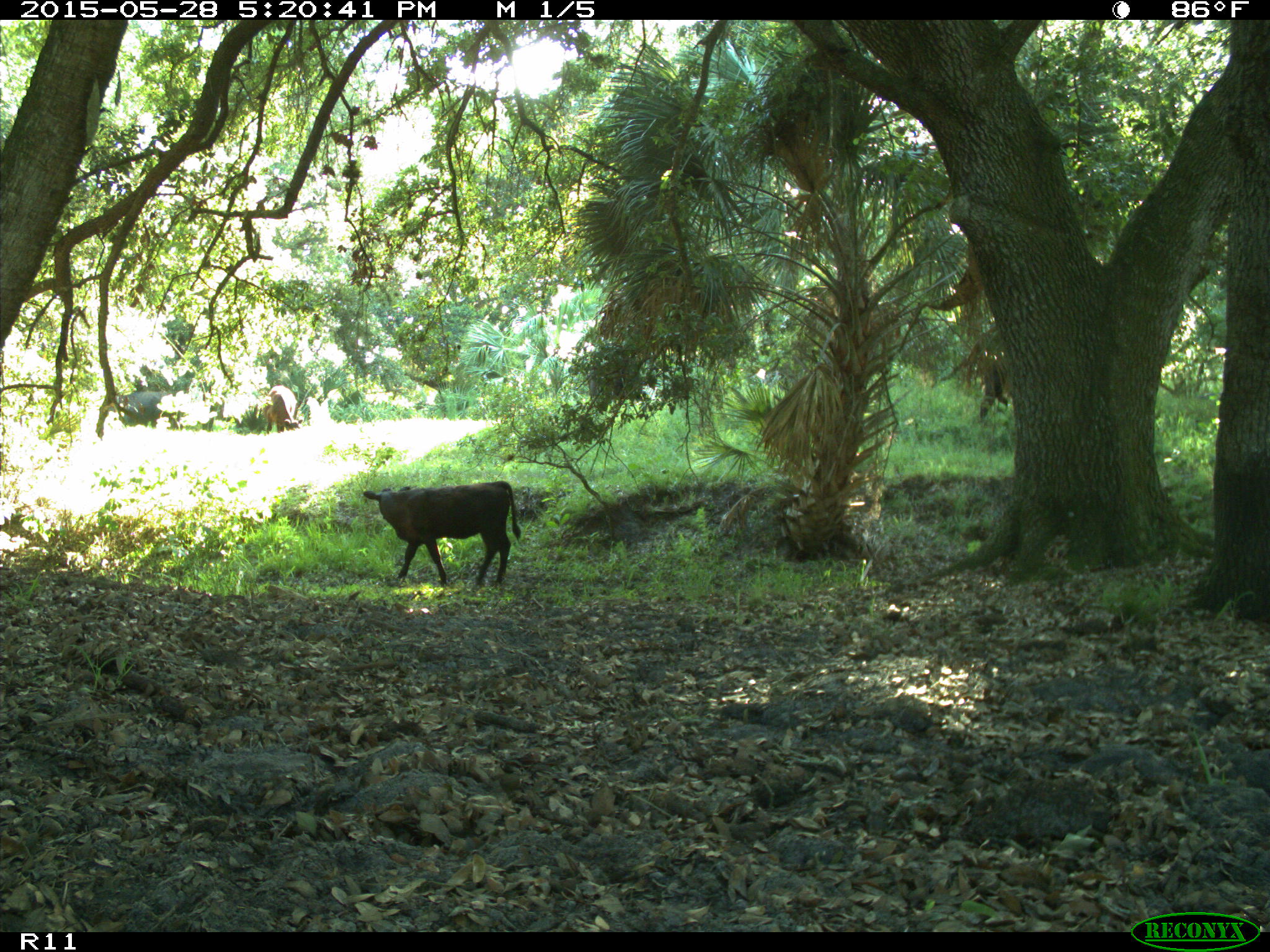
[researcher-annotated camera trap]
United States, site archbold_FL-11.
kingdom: Animalia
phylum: Chordata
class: Mammalia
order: Artiodactyla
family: Bovidae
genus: Bos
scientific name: Bos taurus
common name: domestic cow